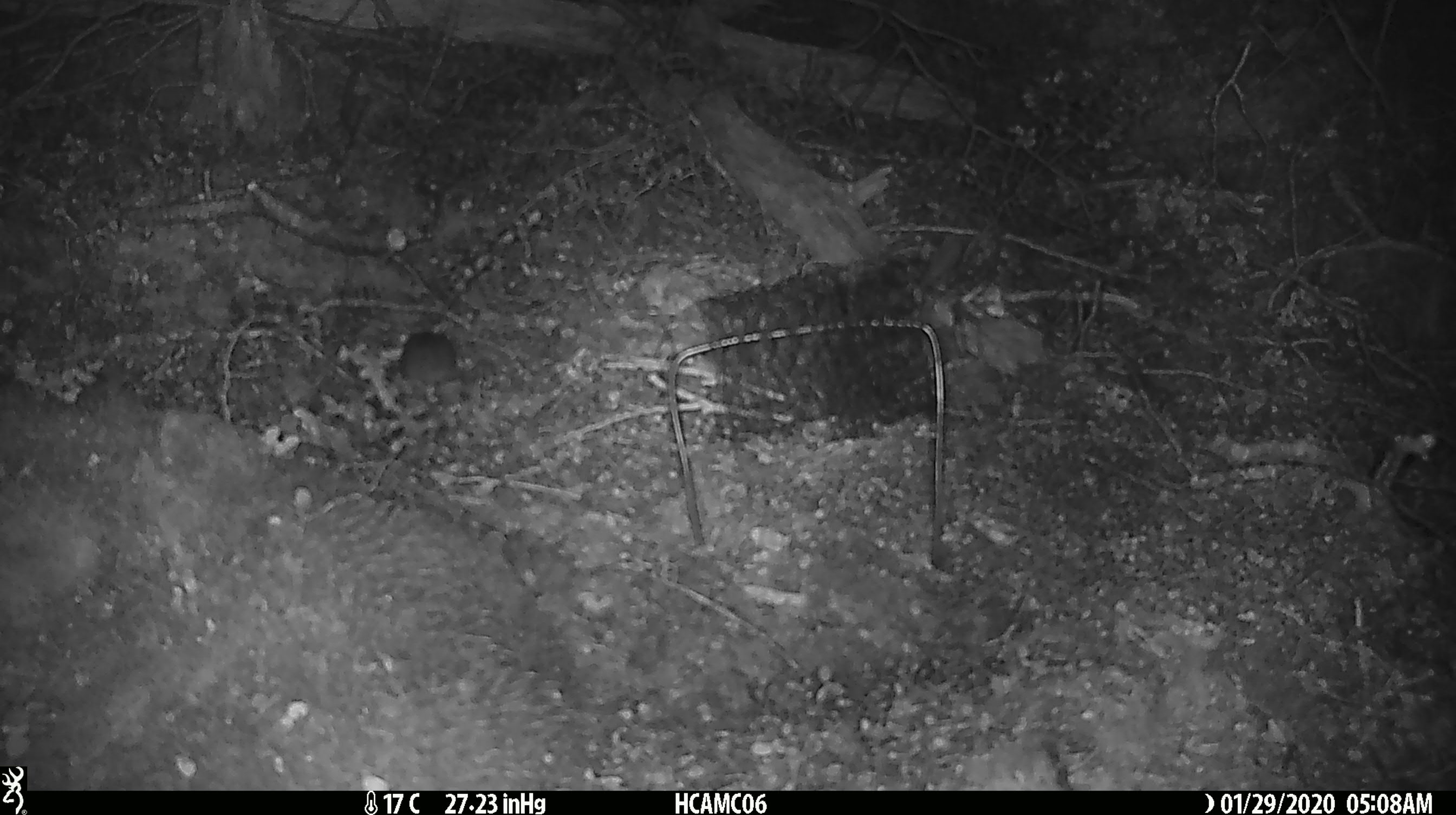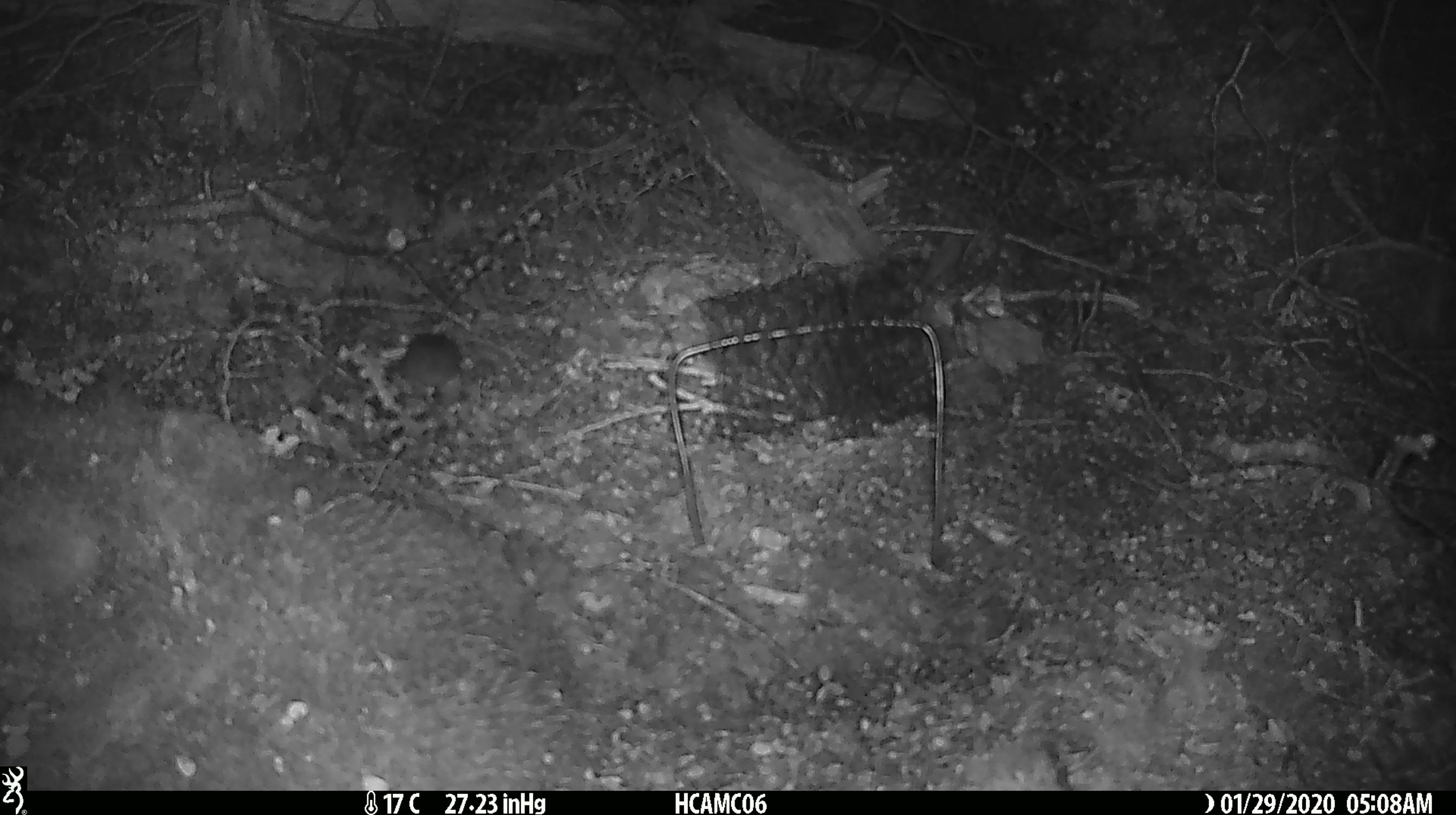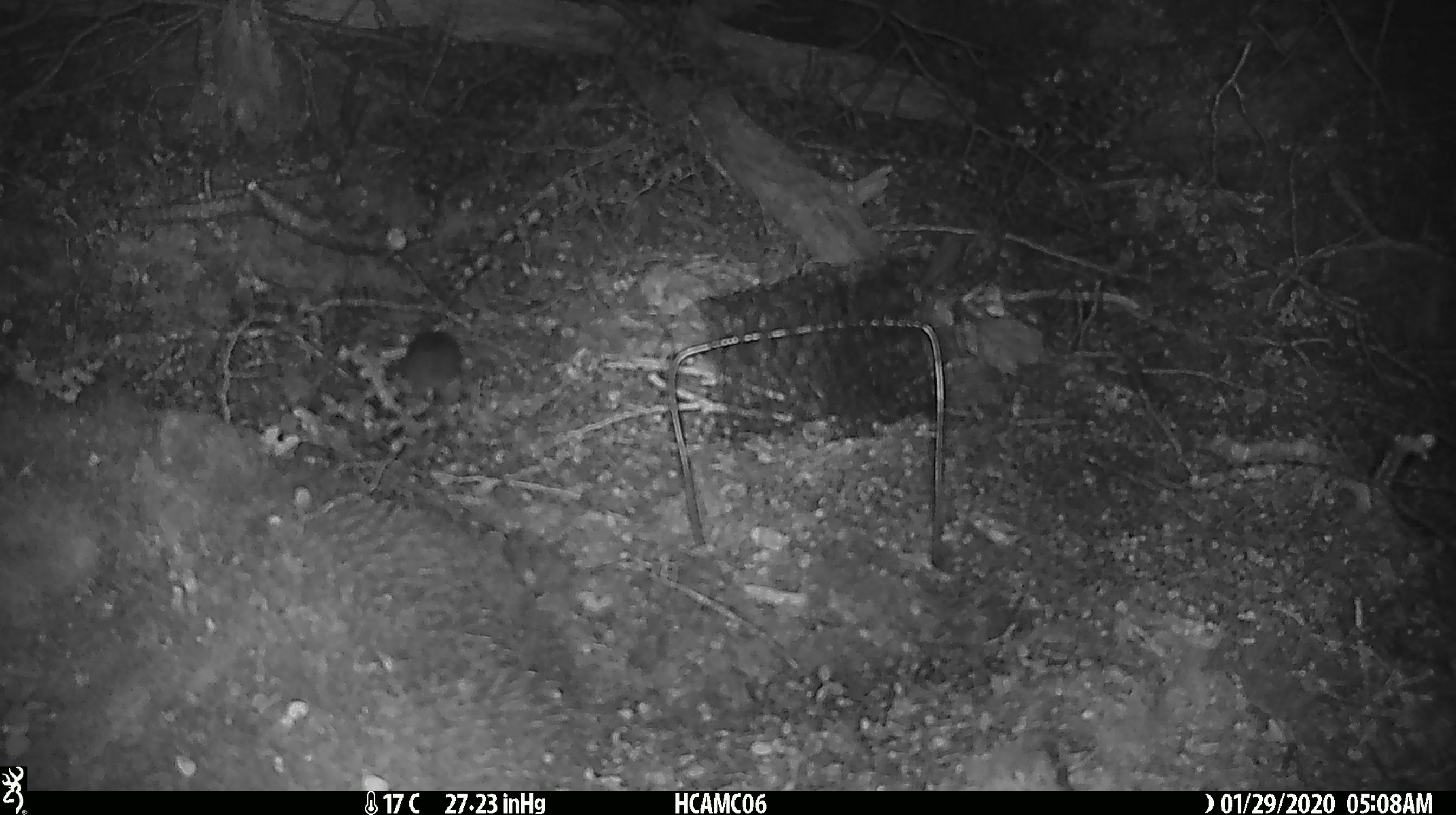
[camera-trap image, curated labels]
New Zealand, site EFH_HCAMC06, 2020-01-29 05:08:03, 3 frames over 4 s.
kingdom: Animalia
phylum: Chordata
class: Mammalia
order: Rodentia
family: Muridae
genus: Mus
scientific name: Mus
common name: mouse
Mouse (Mus).